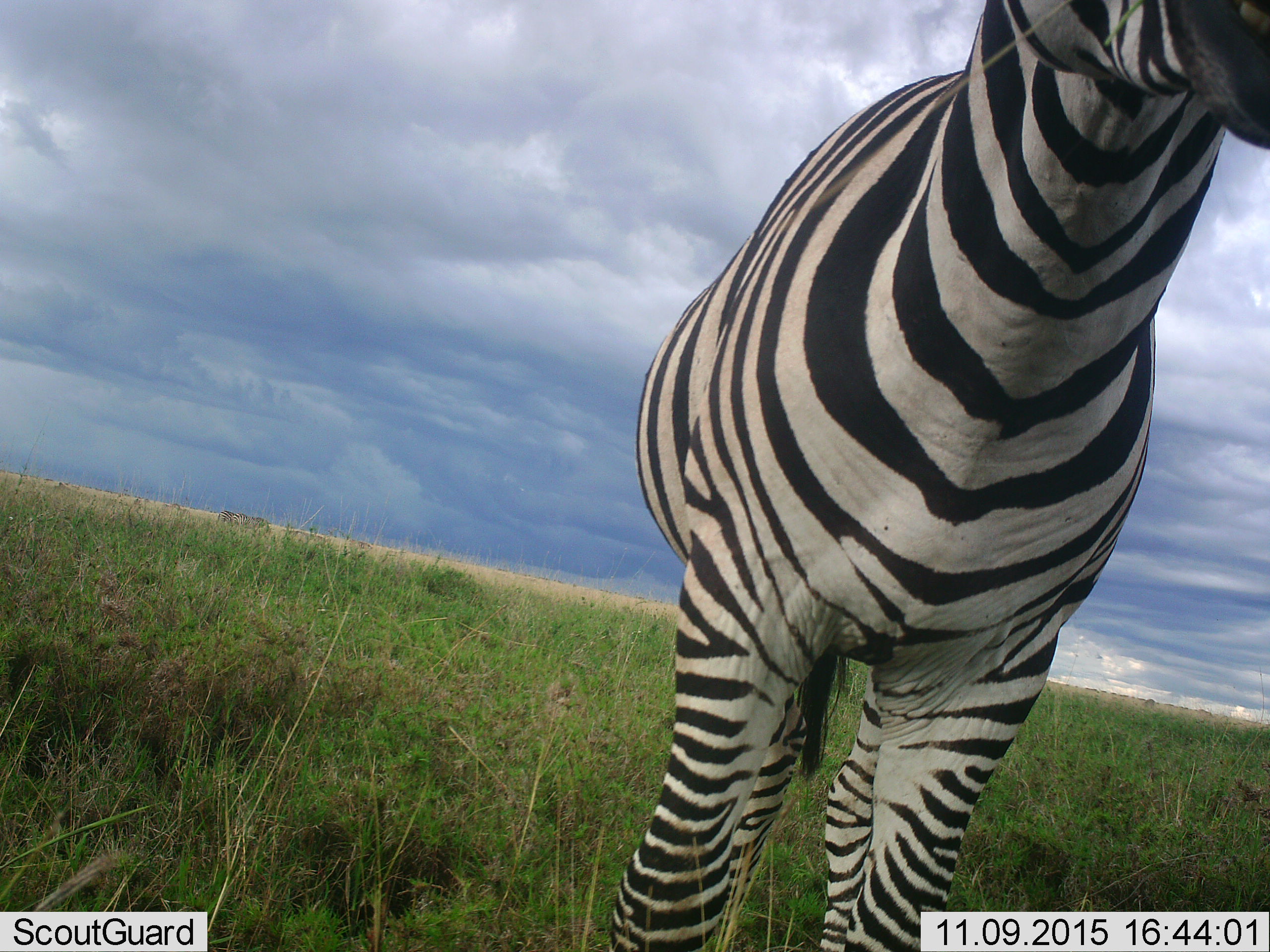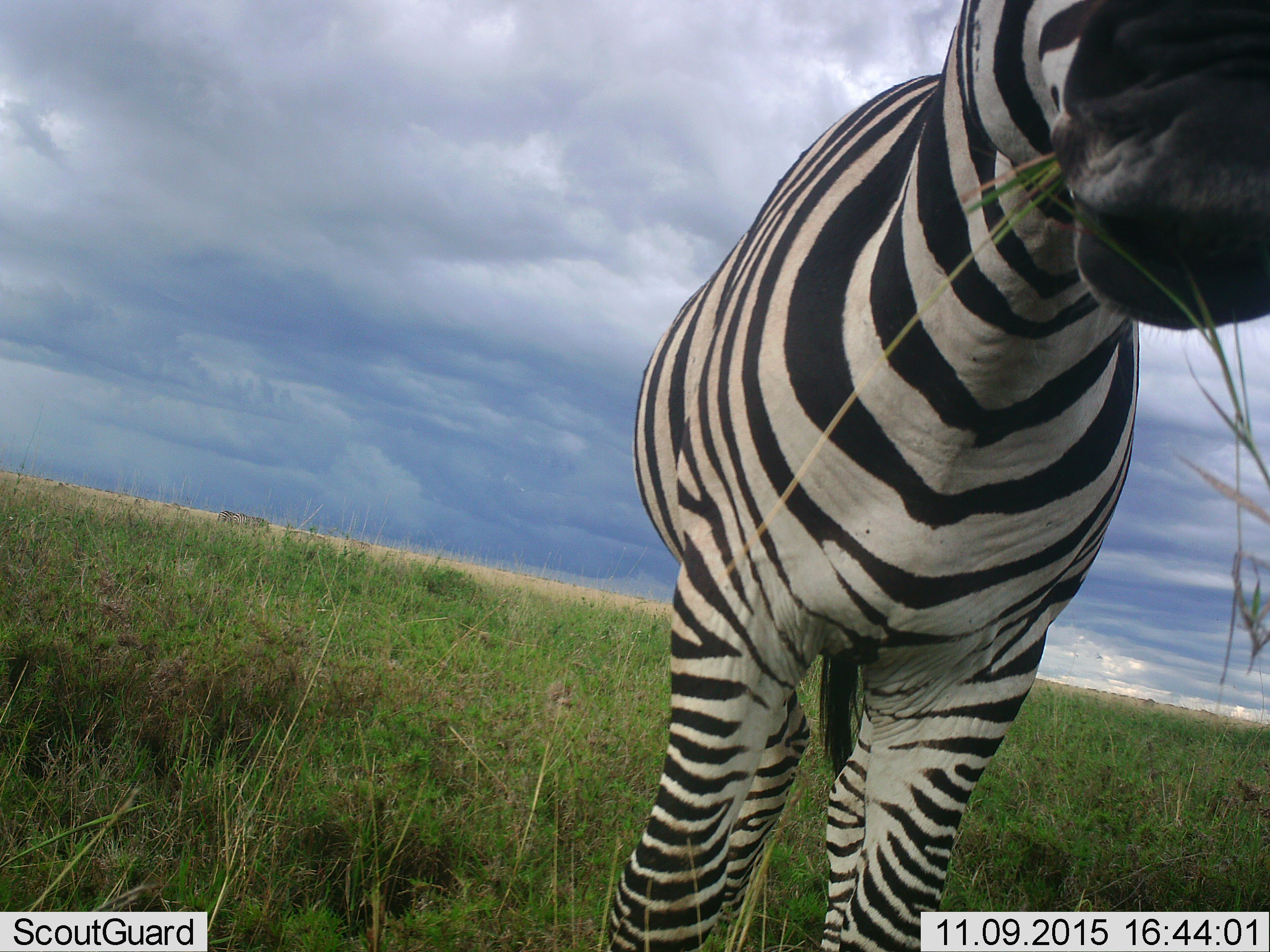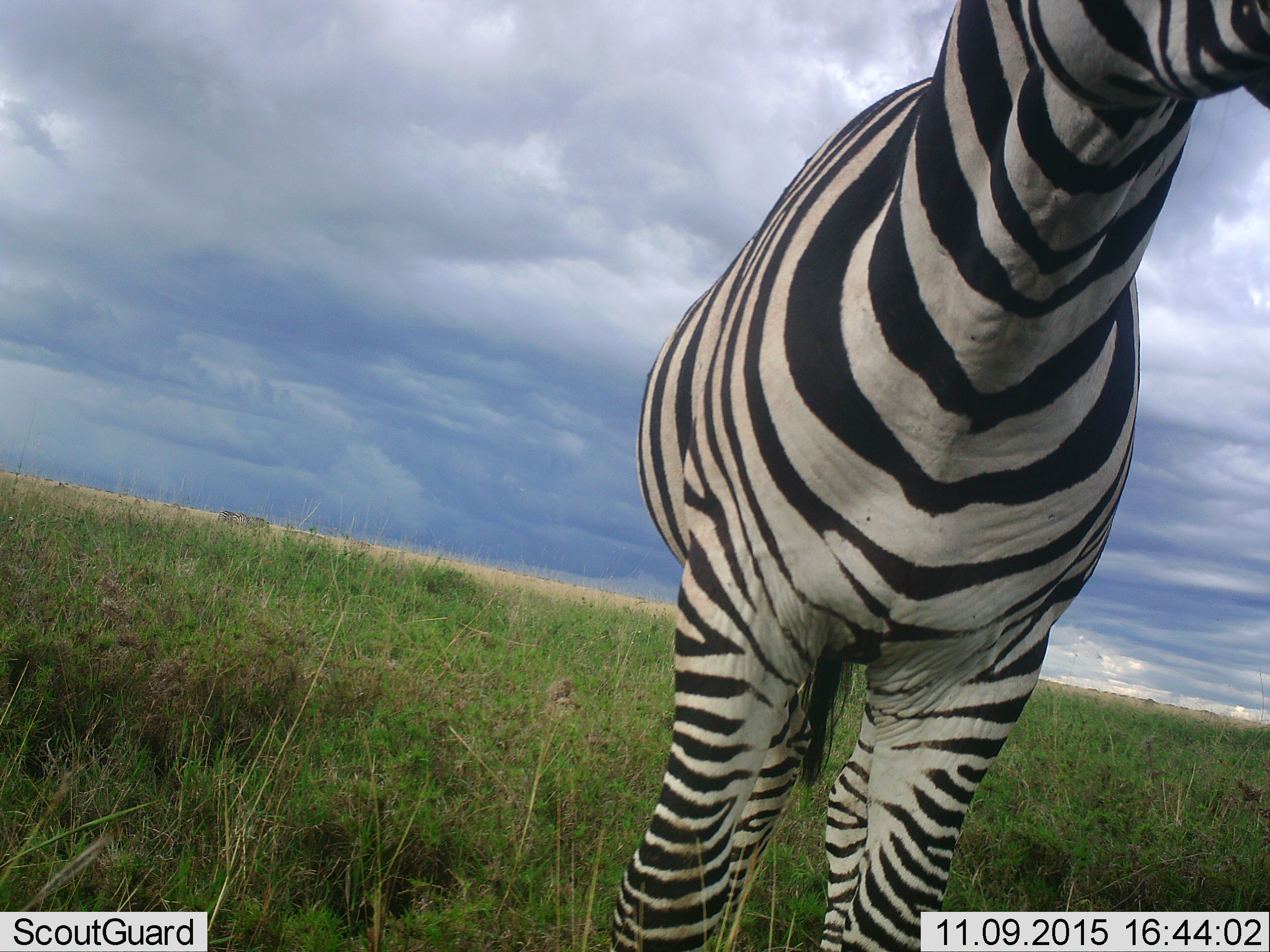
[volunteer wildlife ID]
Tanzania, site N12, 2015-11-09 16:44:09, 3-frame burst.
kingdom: Animalia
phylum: Chordata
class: Mammalia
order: Perissodactyla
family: Equidae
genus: Equus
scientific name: Equus quagga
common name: plains zebra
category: zebra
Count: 1.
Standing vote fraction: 62%.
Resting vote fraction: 0%.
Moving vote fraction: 0%.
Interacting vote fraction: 0%.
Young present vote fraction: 0%.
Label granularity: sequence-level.